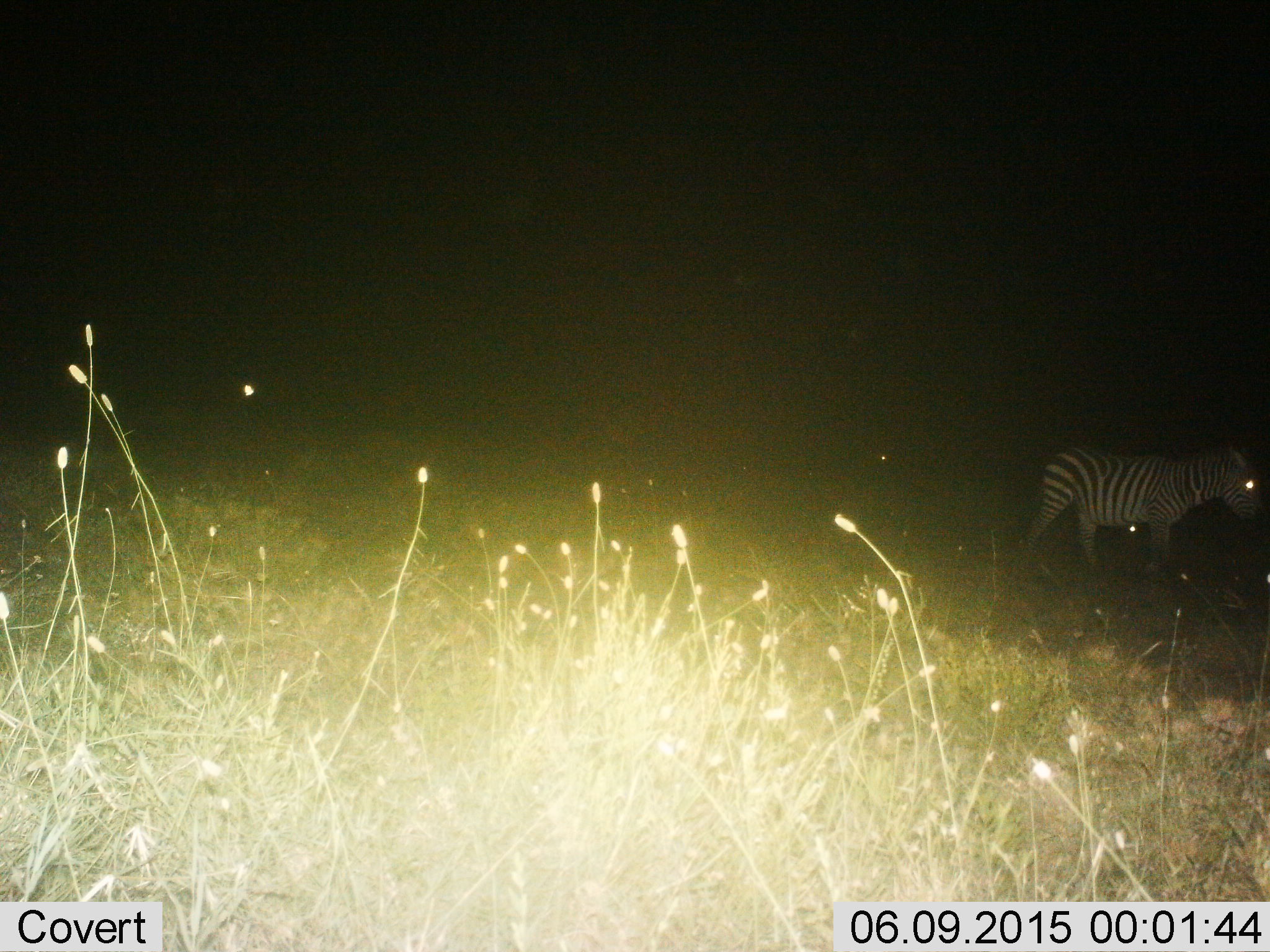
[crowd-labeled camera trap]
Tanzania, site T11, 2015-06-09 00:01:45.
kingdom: Animalia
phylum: Chordata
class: Mammalia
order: Perissodactyla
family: Equidae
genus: Equus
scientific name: Equus quagga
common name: plains zebra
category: zebra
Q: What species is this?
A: Zebra (plains zebra) (Equus quagga).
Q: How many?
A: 1.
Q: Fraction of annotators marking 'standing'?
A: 50%.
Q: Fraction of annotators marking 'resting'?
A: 0%.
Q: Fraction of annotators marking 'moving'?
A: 50%.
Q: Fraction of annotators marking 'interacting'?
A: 0%.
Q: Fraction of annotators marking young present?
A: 0%.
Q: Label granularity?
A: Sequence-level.